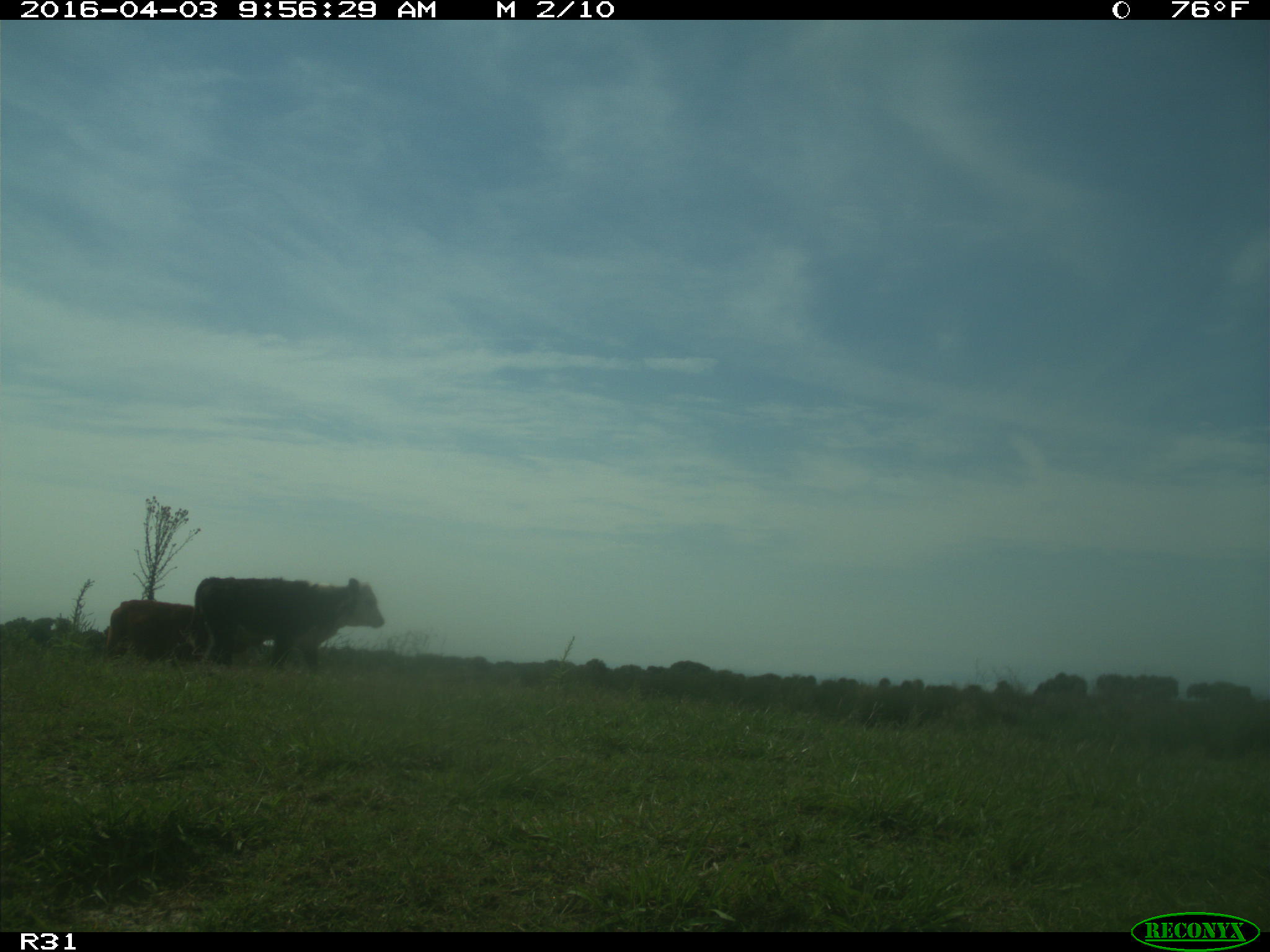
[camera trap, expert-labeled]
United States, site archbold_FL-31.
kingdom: Animalia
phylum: Chordata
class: Mammalia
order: Artiodactyla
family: Bovidae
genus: Bos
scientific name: Bos taurus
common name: domestic cow